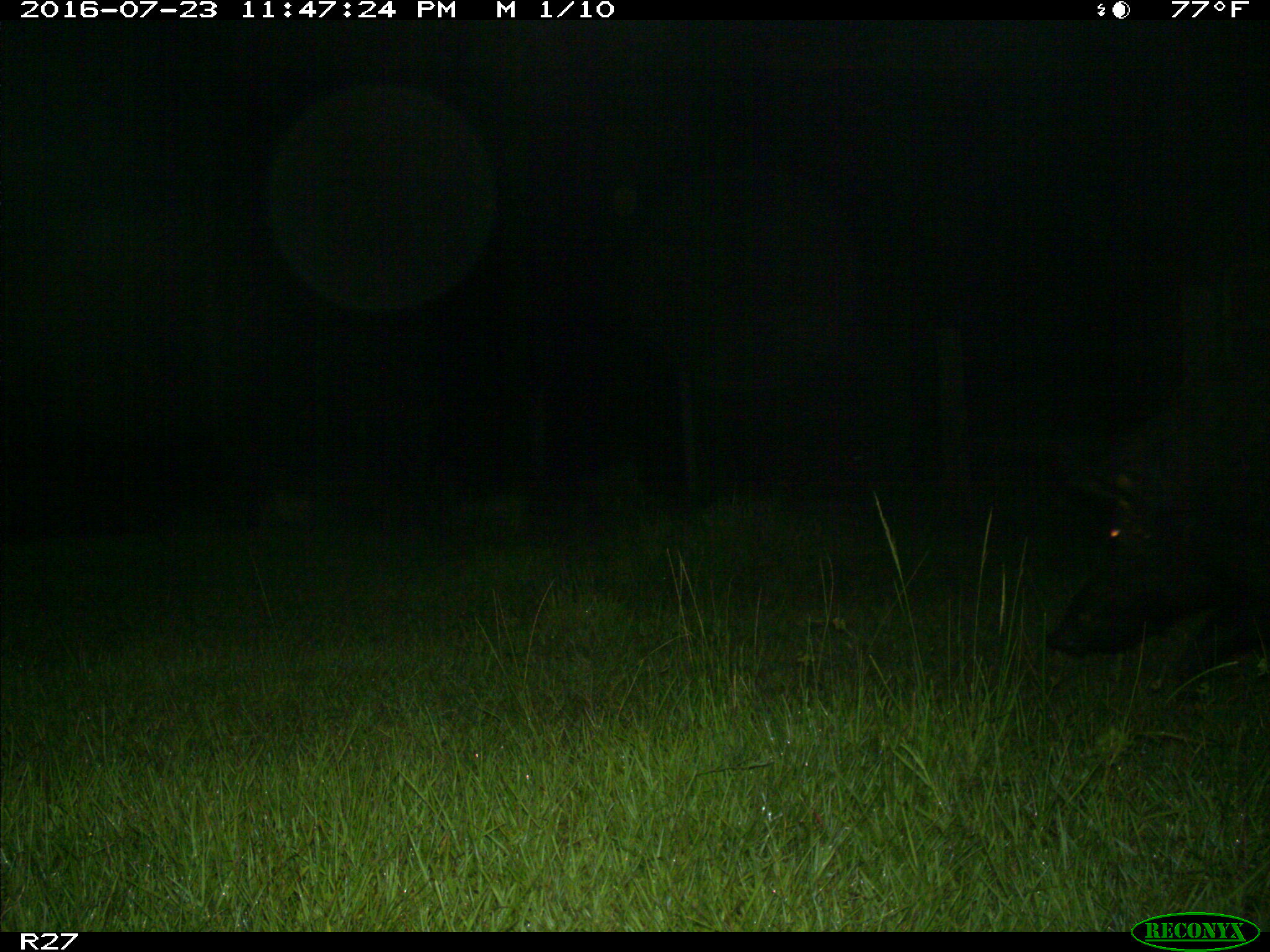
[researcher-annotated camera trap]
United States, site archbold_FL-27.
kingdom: Animalia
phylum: Chordata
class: Mammalia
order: Artiodactyla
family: Suidae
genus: Sus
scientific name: Sus scrofa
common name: wild boar